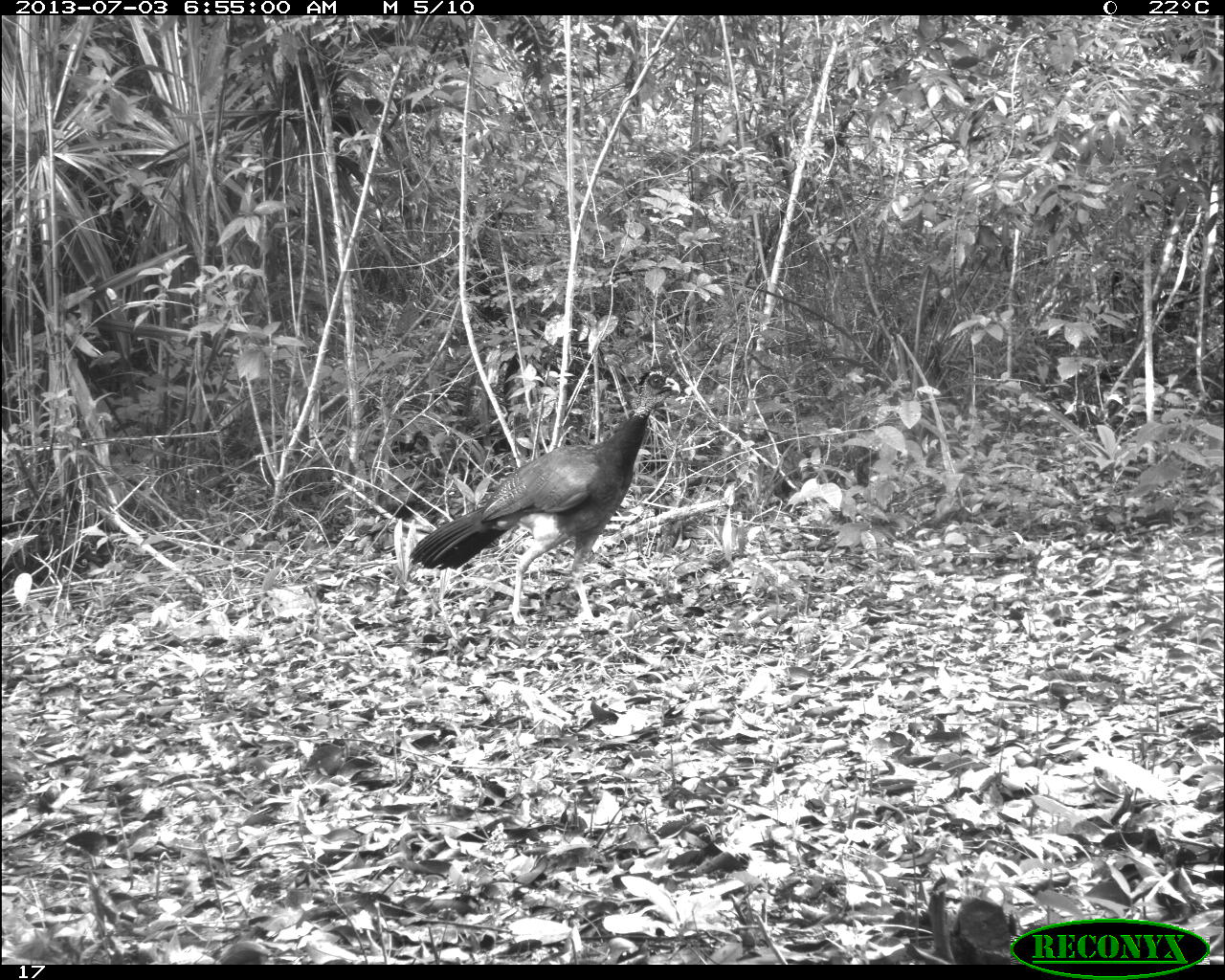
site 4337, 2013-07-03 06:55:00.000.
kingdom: Animalia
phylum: Chordata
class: Aves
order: Galliformes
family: Cracidae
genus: Crax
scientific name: Crax rubra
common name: great curassow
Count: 1.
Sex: female.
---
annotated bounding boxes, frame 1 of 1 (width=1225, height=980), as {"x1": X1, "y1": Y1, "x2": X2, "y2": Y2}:
crax rubra: {"x1": 408, "y1": 362, "x2": 681, "y2": 628}